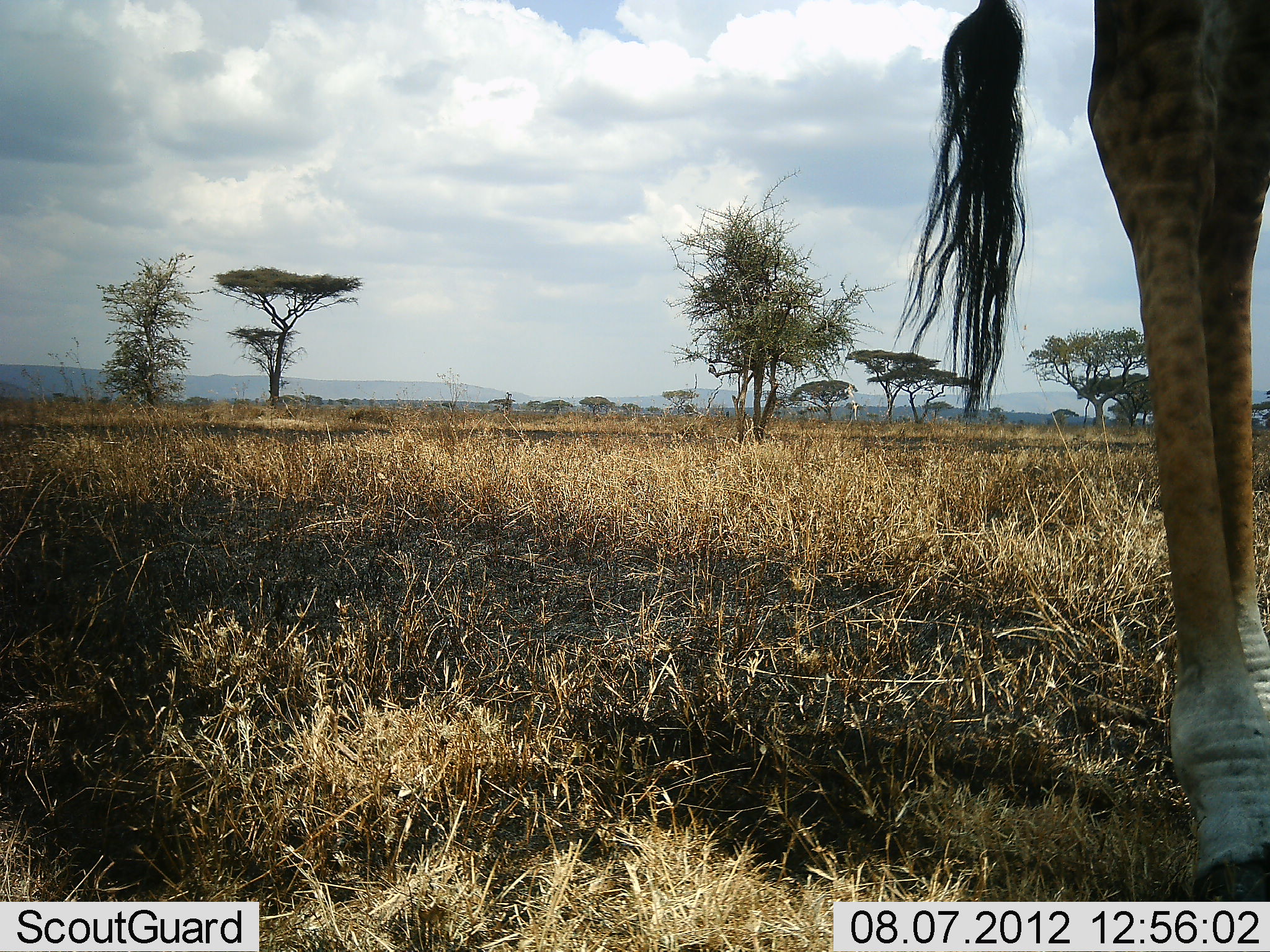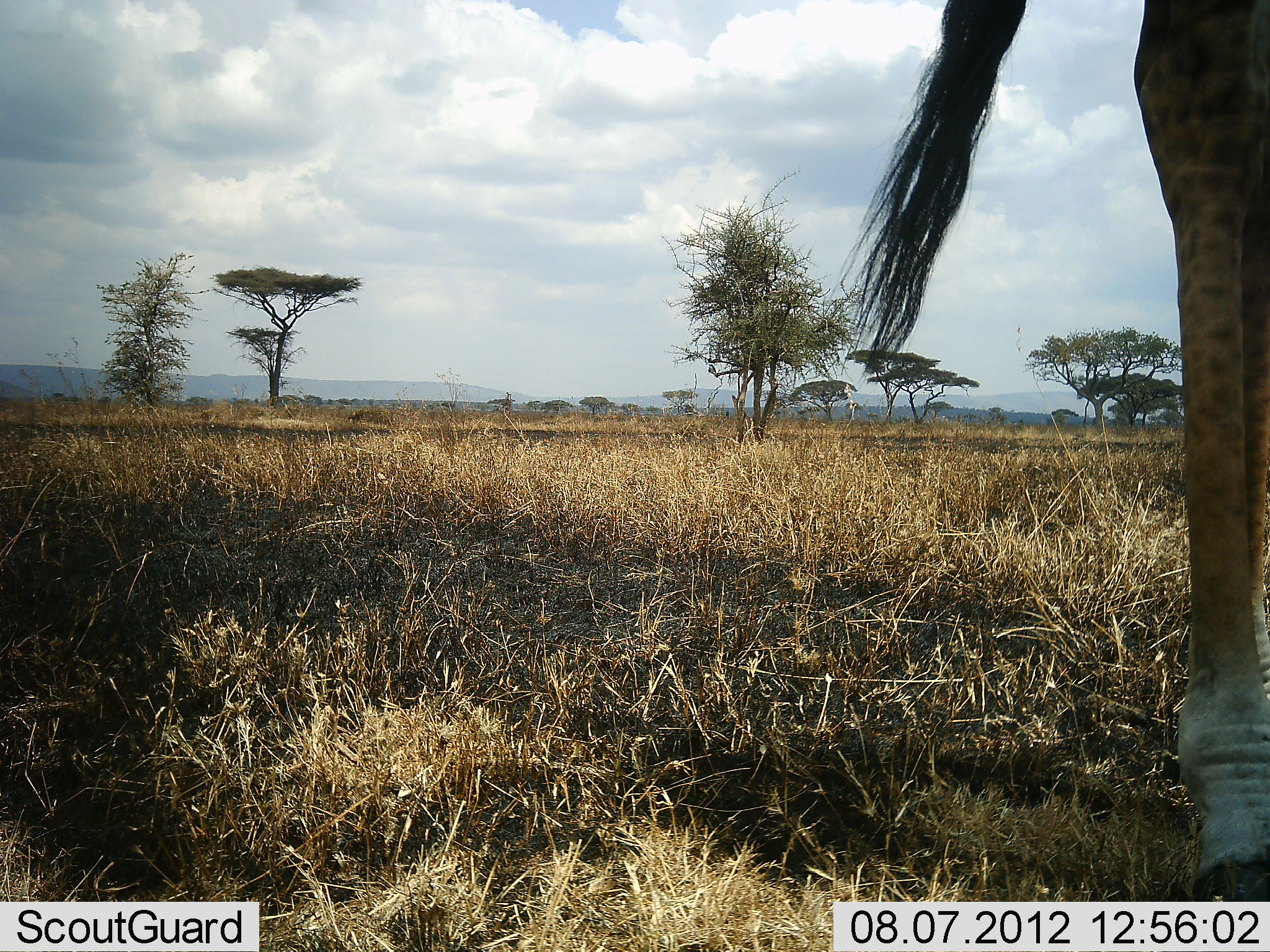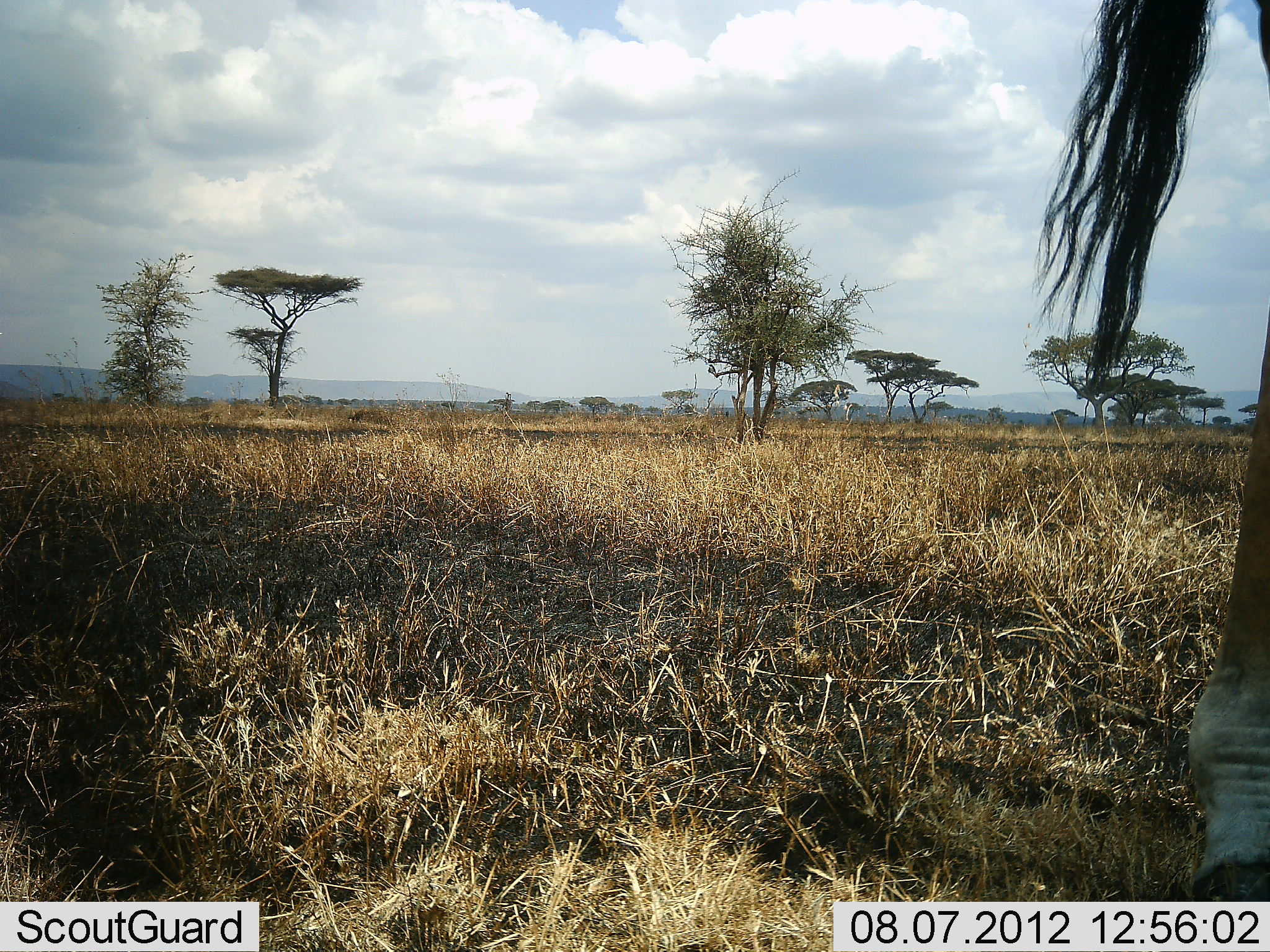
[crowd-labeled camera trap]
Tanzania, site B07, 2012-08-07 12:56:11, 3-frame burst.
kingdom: Animalia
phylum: Chordata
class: Mammalia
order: Artiodactyla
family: Giraffidae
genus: Giraffa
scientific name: Giraffa camelopardalis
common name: giraffe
Giraffe (Giraffa camelopardalis), count 1. Behavior (volunteer vote fractions): standing 80%, resting 0%, moving 20%, interacting 0%. Young present (vote fraction): 0%. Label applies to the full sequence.